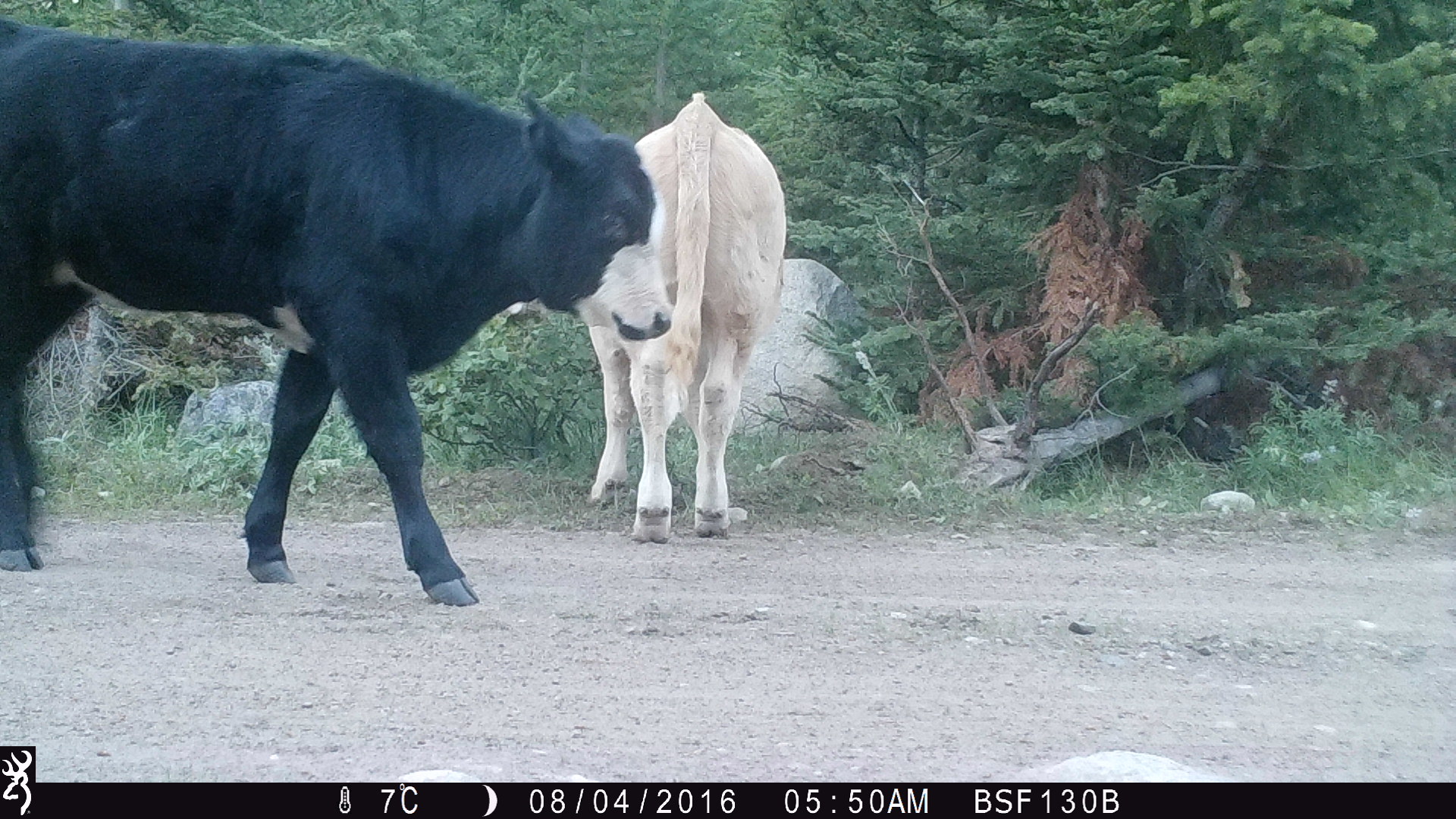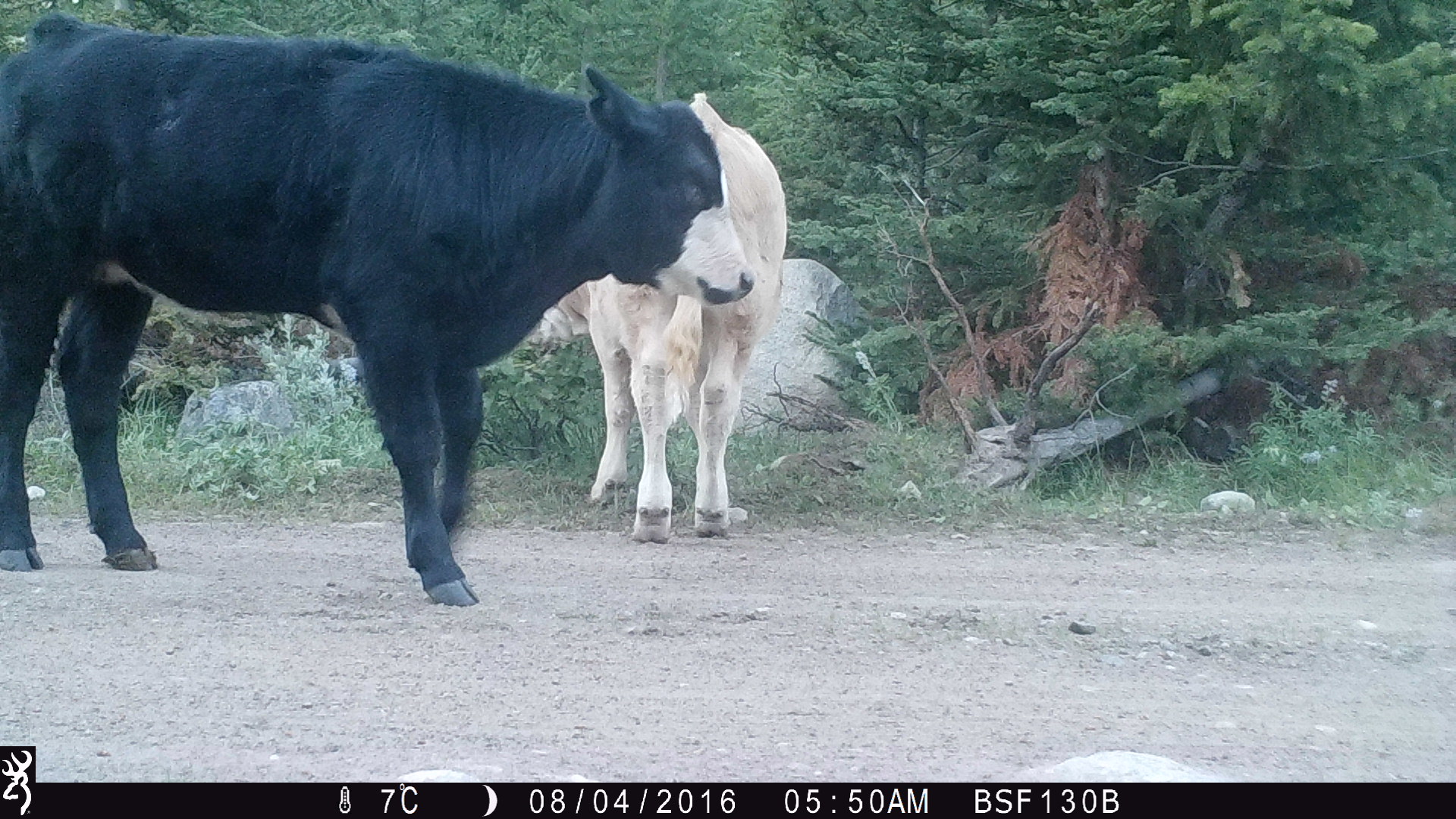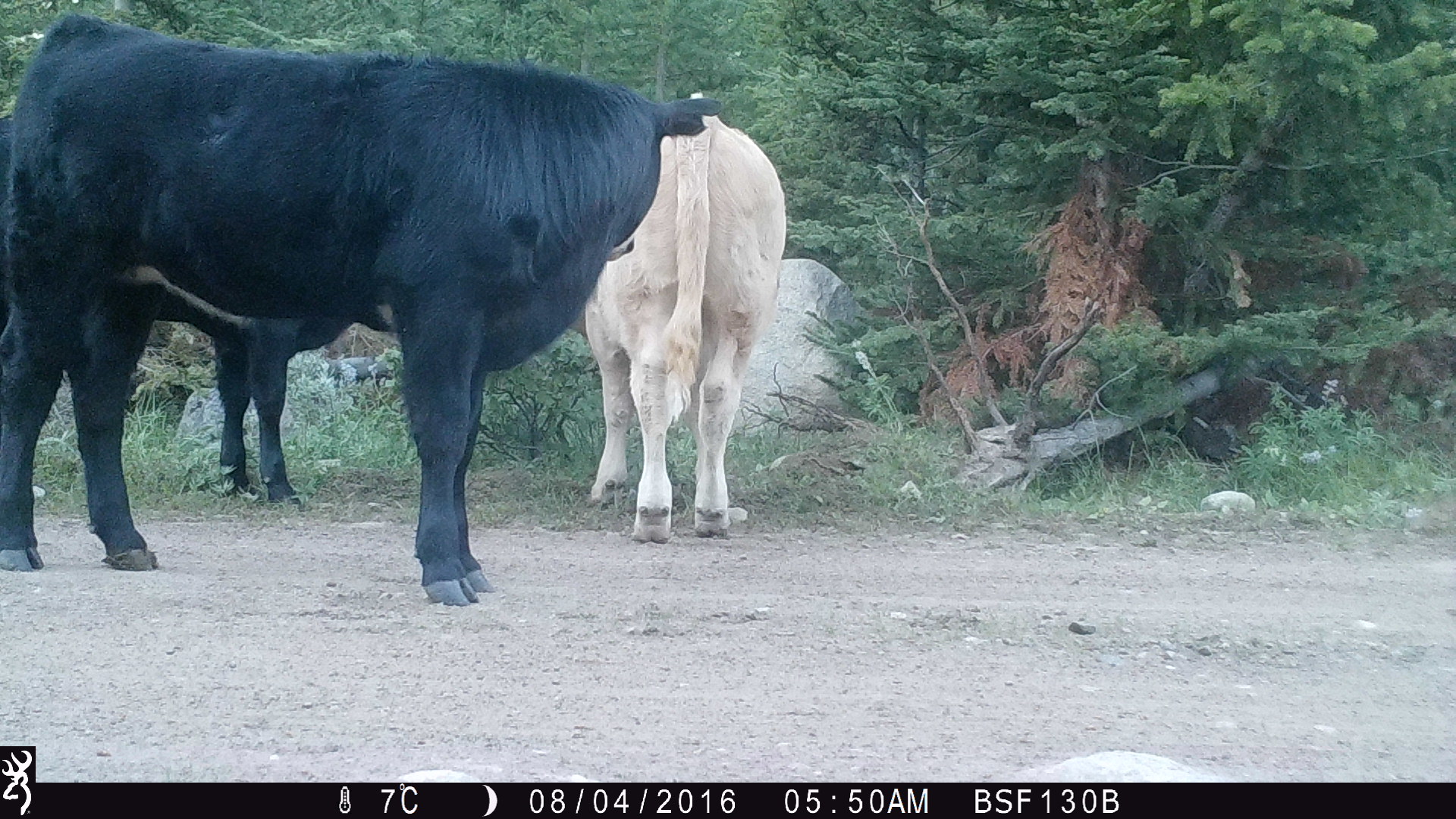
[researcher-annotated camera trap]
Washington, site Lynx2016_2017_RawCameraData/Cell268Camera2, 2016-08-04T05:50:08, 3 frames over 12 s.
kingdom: Animalia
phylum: Chordata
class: Mammalia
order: Artiodactyla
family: Bovidae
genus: Bos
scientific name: Bos taurus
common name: domestic cattle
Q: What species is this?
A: Domestic cattle (Bos taurus).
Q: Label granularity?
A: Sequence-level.